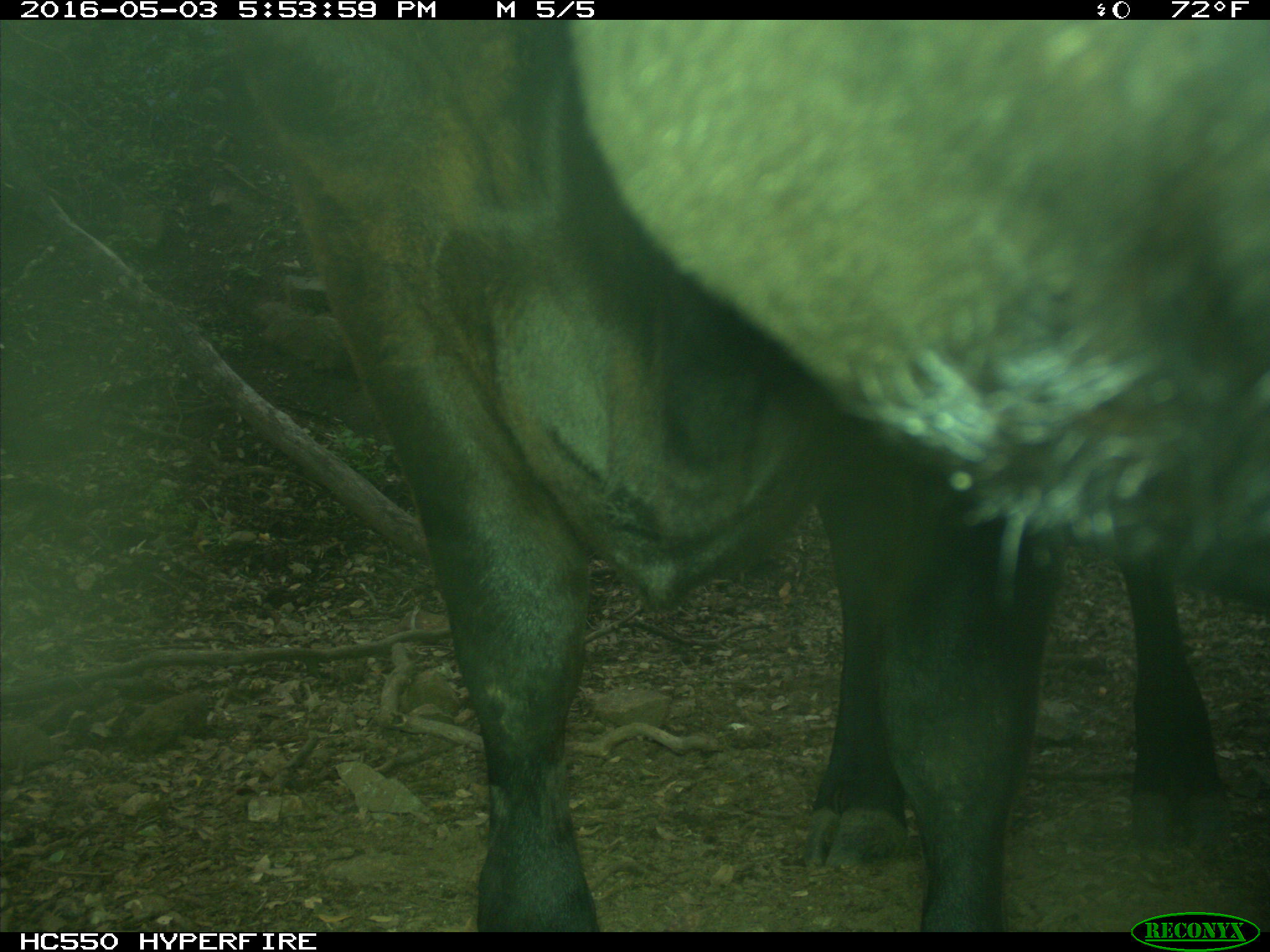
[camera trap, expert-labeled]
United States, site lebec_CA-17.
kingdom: Animalia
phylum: Chordata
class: Mammalia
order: Artiodactyla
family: Bovidae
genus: Bos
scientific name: Bos taurus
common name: domestic cow